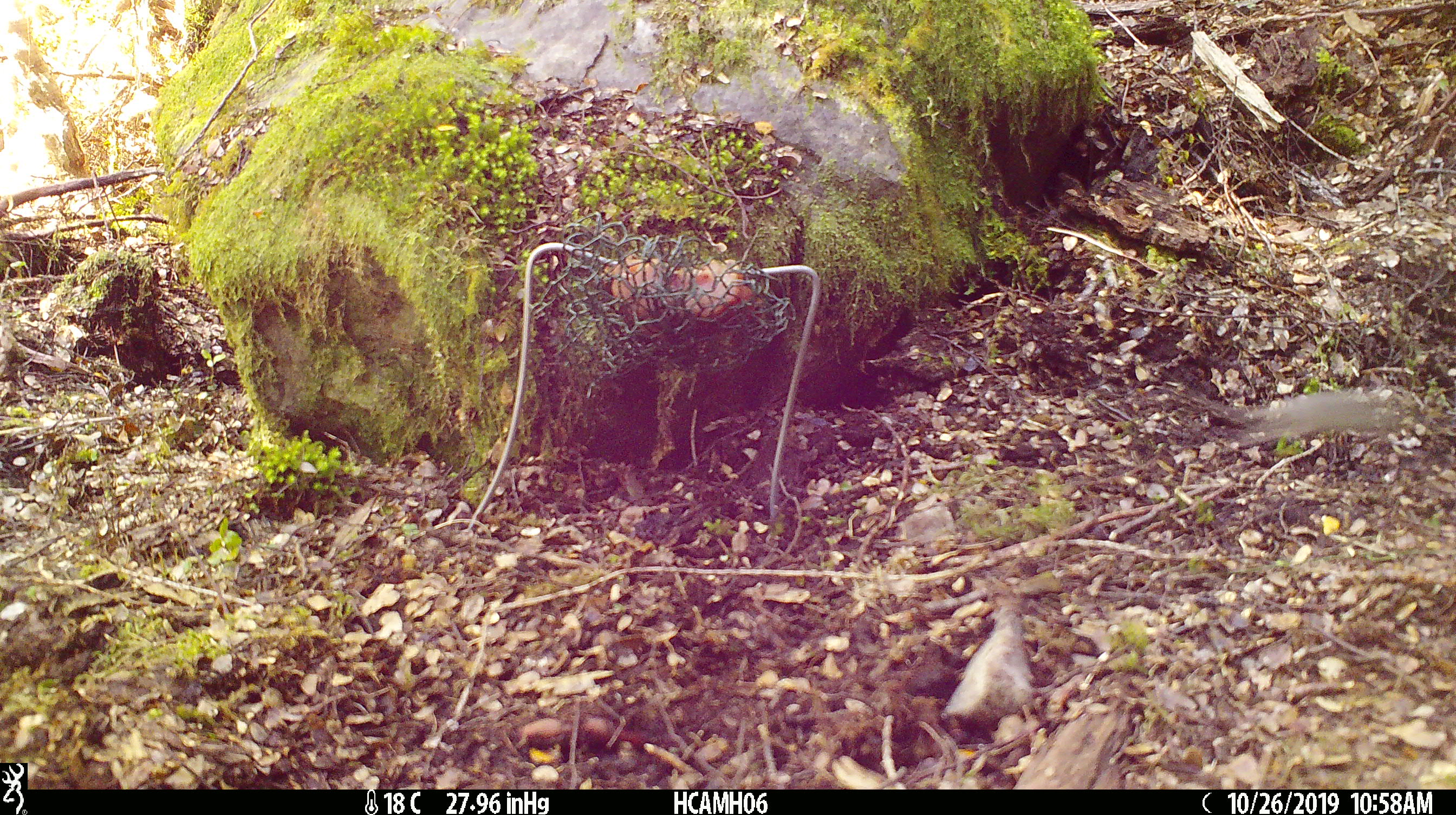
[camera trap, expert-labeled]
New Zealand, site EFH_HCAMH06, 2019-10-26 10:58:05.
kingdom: Animalia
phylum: Chordata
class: Mammalia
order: Rodentia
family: Muridae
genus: Mus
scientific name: Mus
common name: mouse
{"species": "mouse (Mus)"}